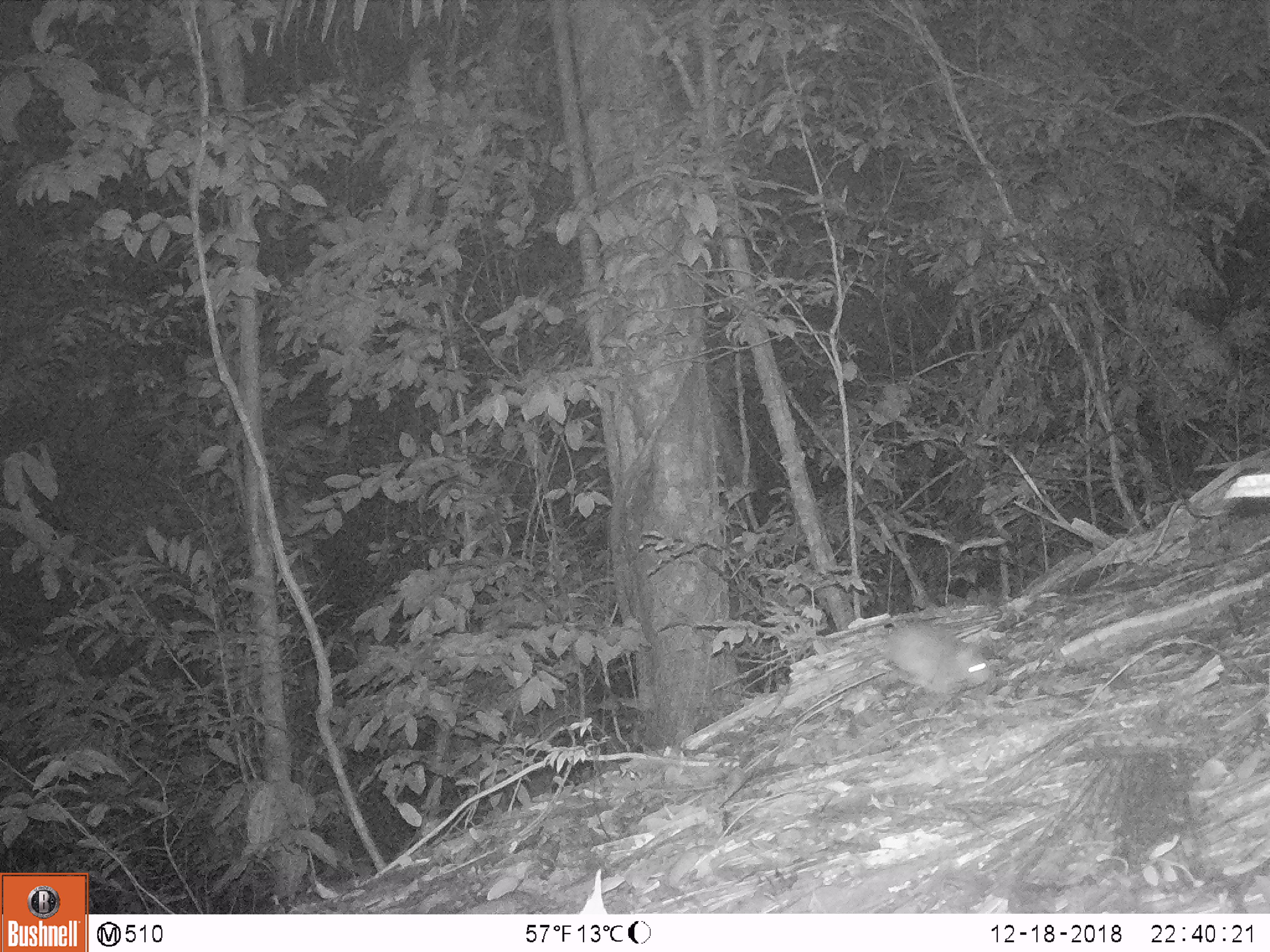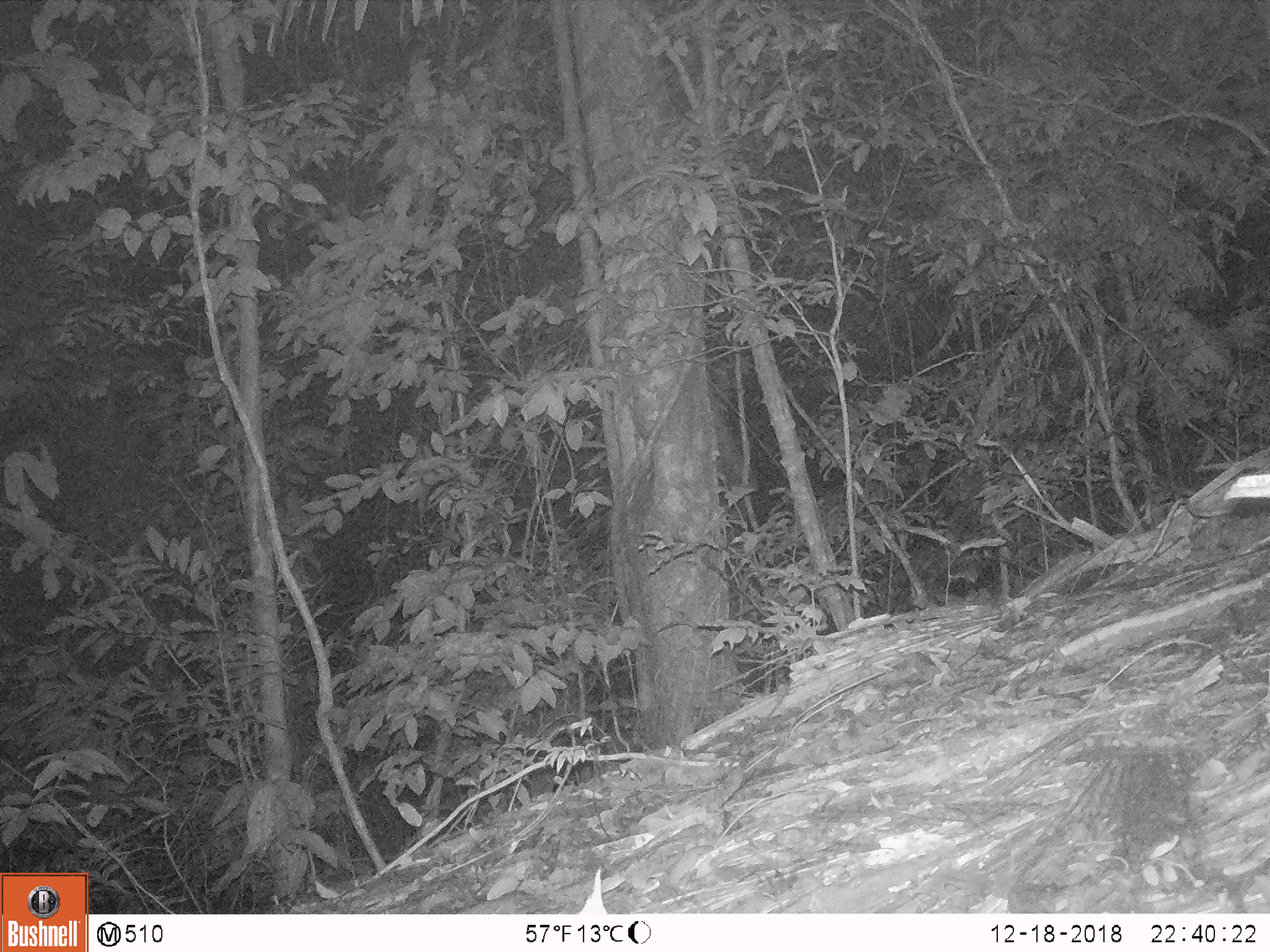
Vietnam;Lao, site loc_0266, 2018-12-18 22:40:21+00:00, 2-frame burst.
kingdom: Animalia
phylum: Chordata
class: Mammalia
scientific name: Mammalia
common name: mammal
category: unidentified small mammal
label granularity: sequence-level